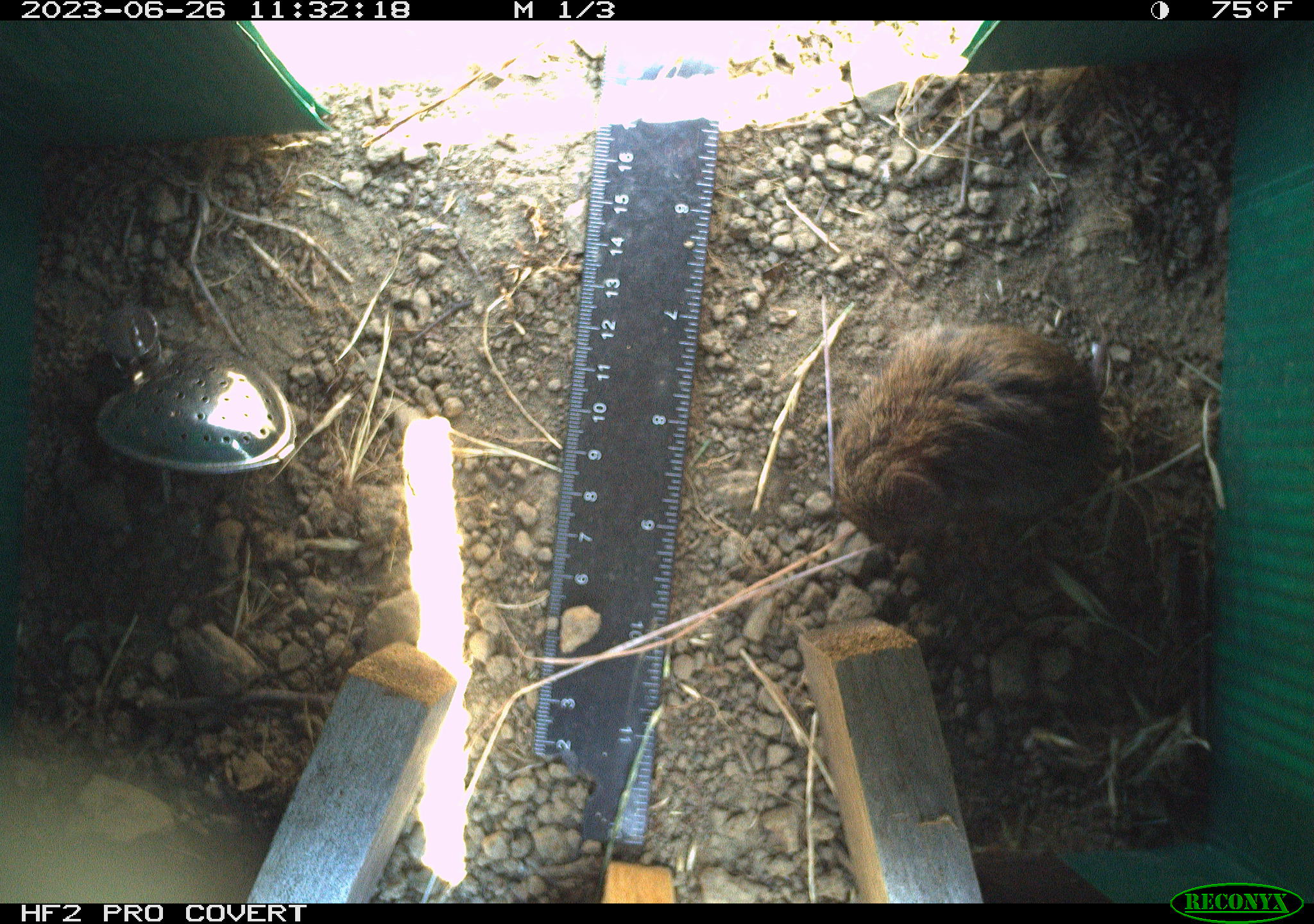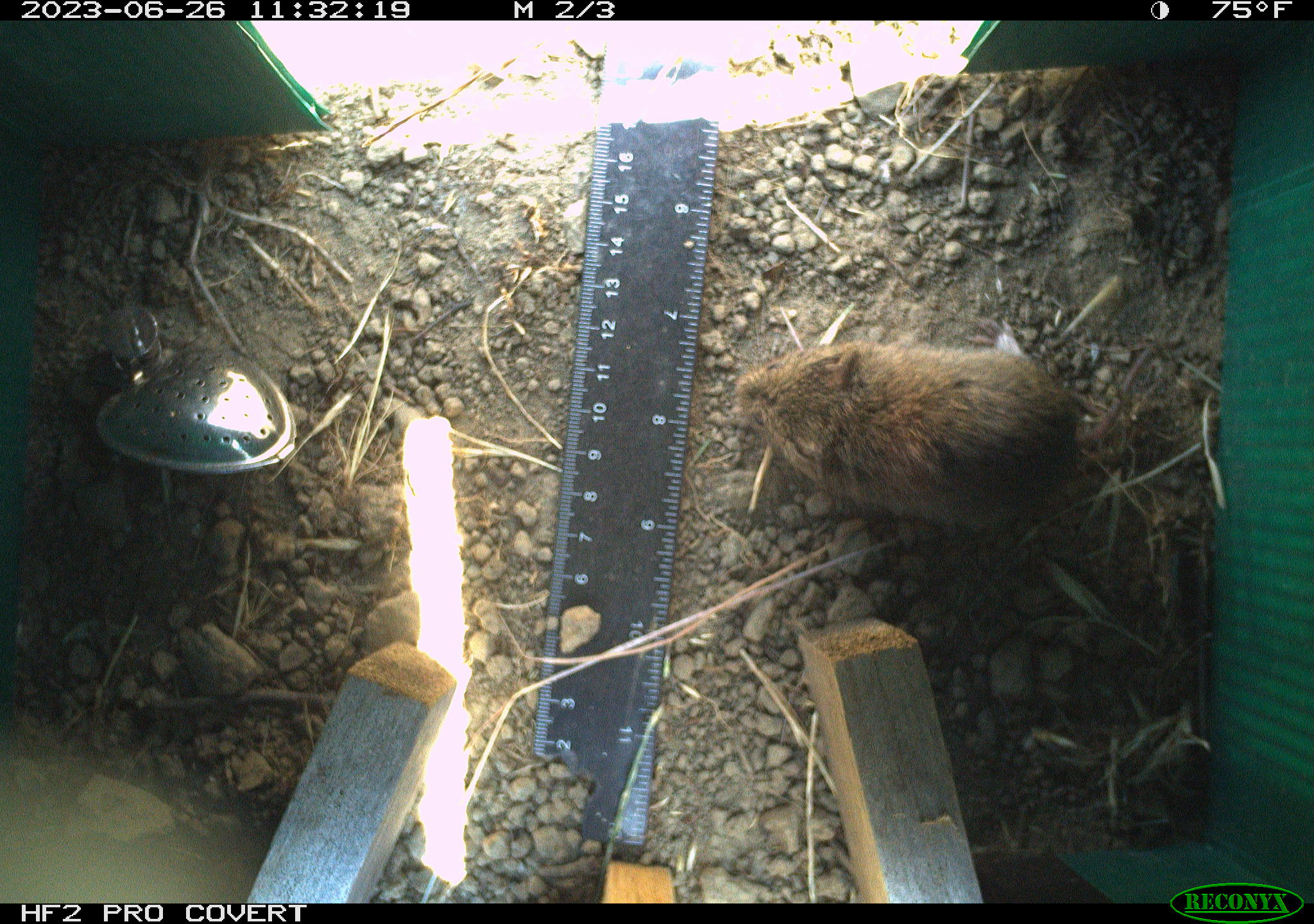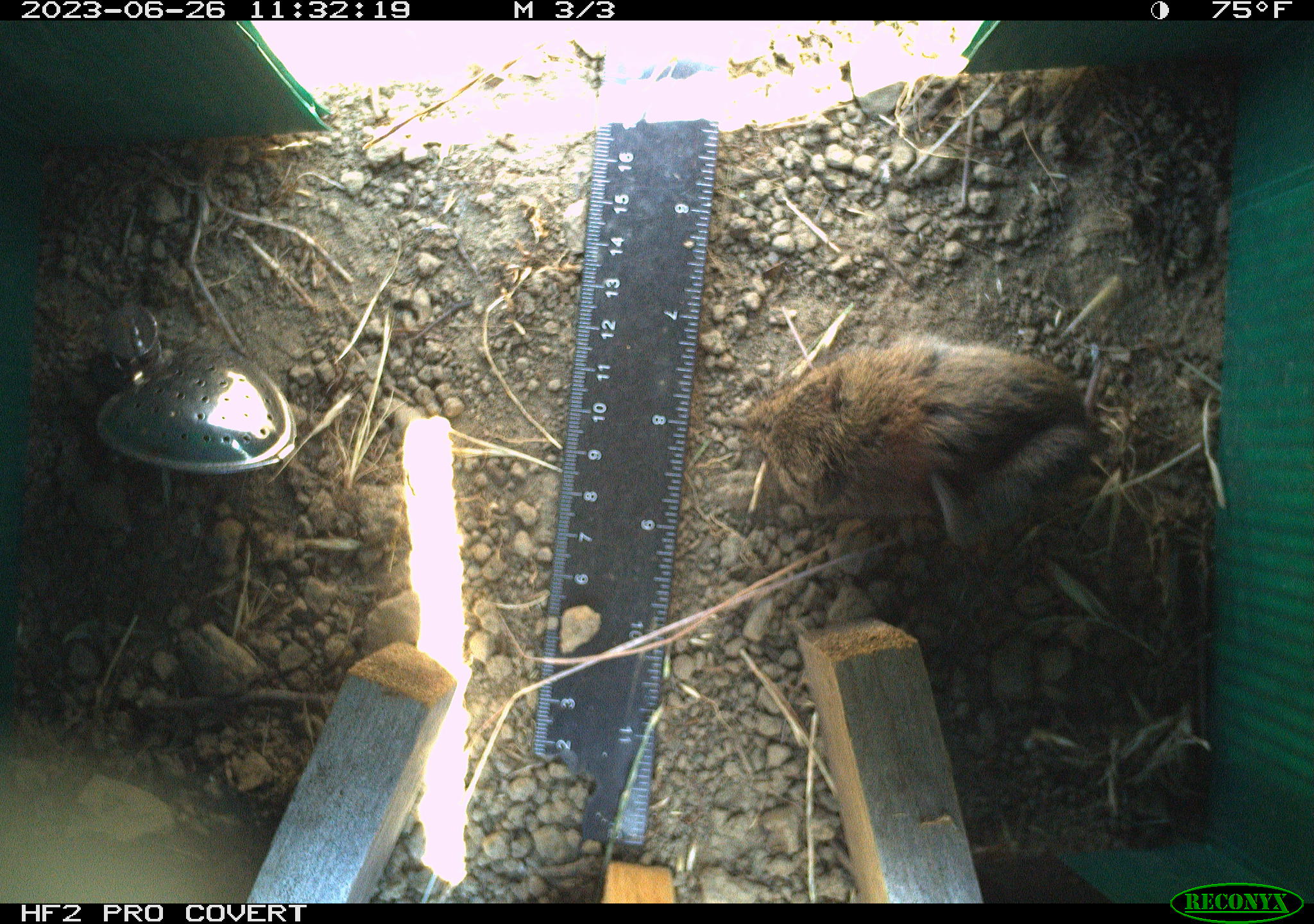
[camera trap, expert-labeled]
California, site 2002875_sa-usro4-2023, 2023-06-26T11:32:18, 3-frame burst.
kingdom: Animalia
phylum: Chordata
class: Mammalia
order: Rodentia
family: Cricetidae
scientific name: Arvicolinae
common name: voles, lemmings, and muskrats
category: arvicolinae subfamily